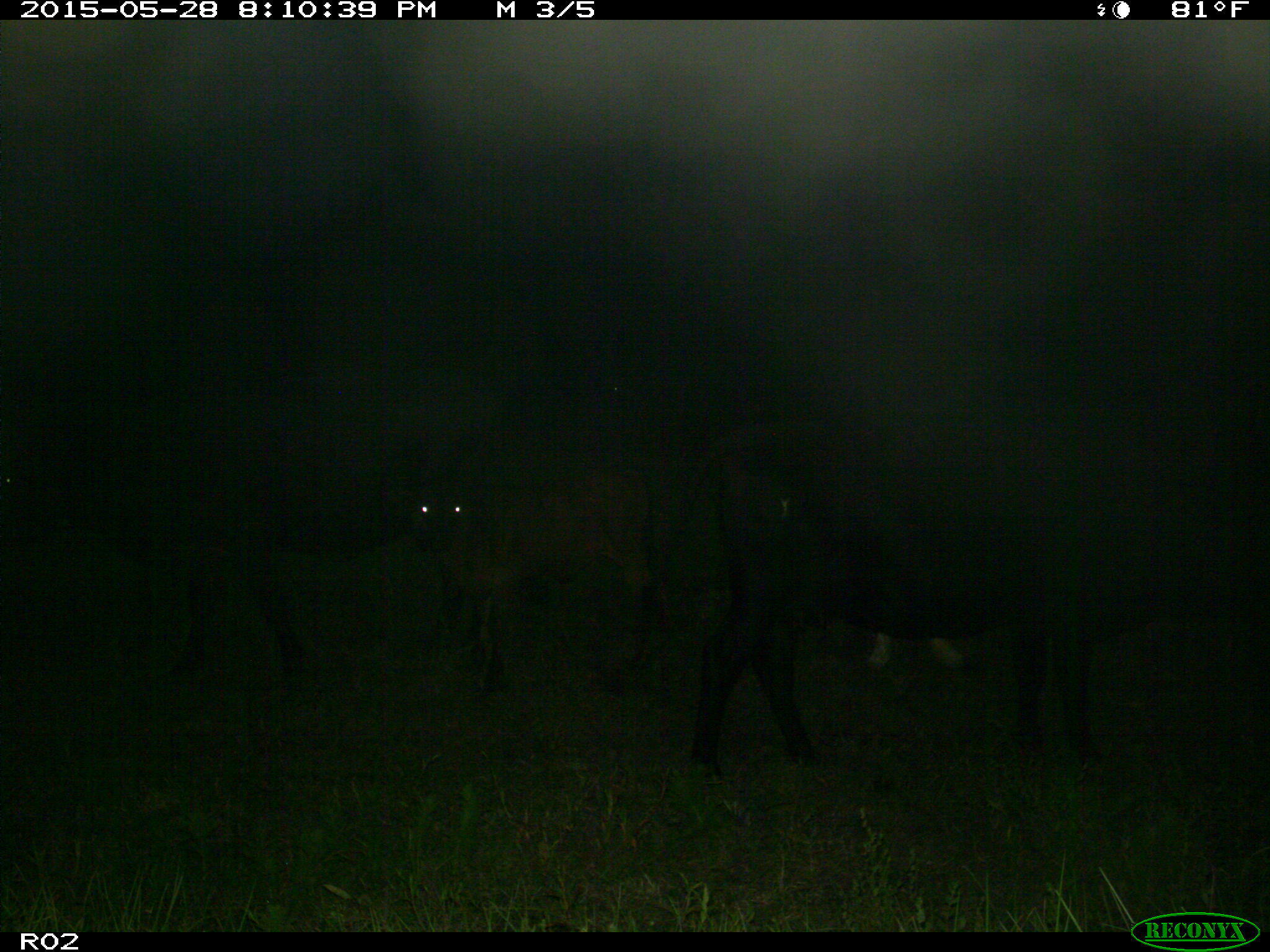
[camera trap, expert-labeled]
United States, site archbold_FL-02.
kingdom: Animalia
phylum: Chordata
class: Mammalia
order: Artiodactyla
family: Bovidae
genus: Bos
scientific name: Bos taurus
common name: domestic cow